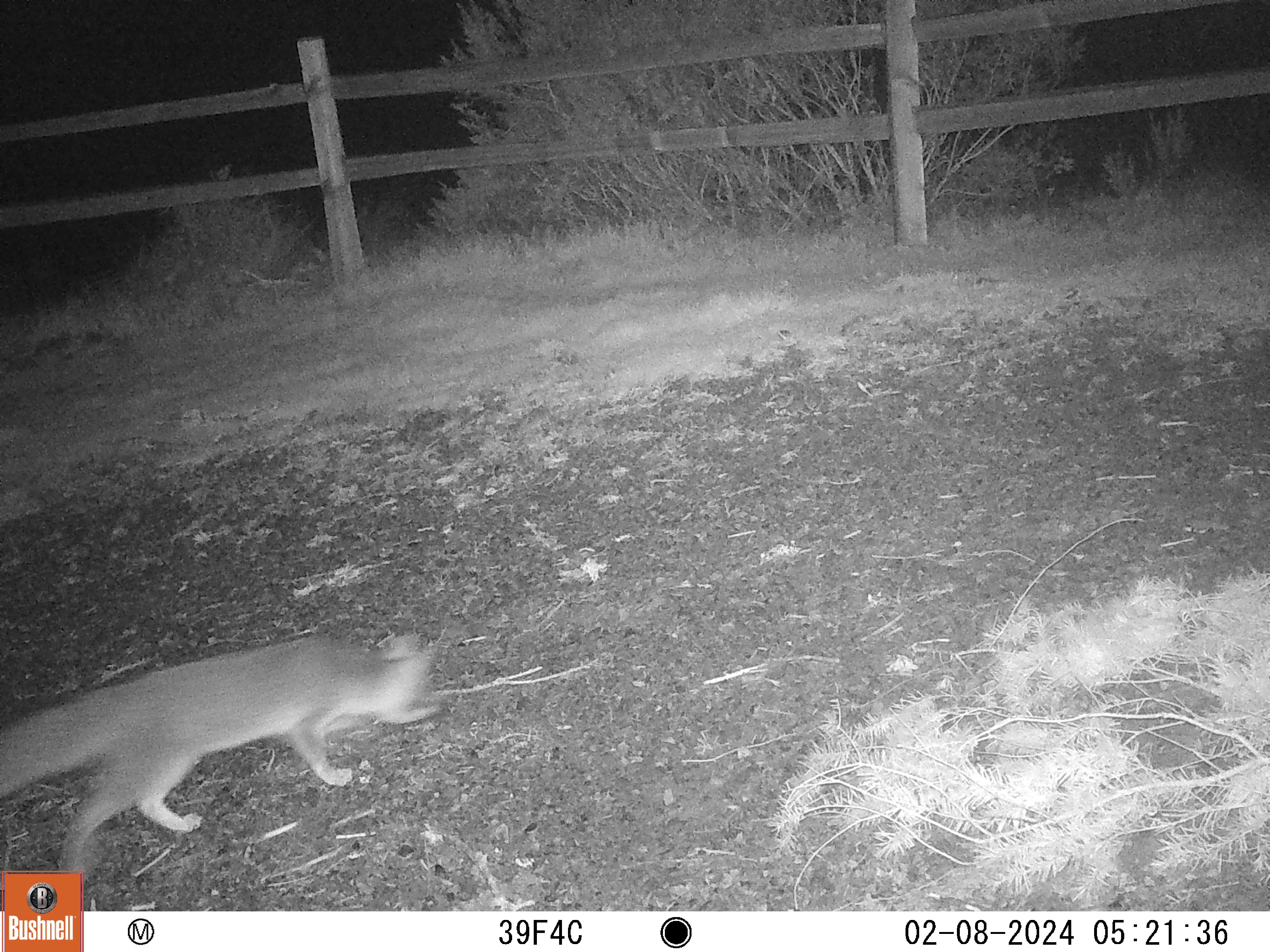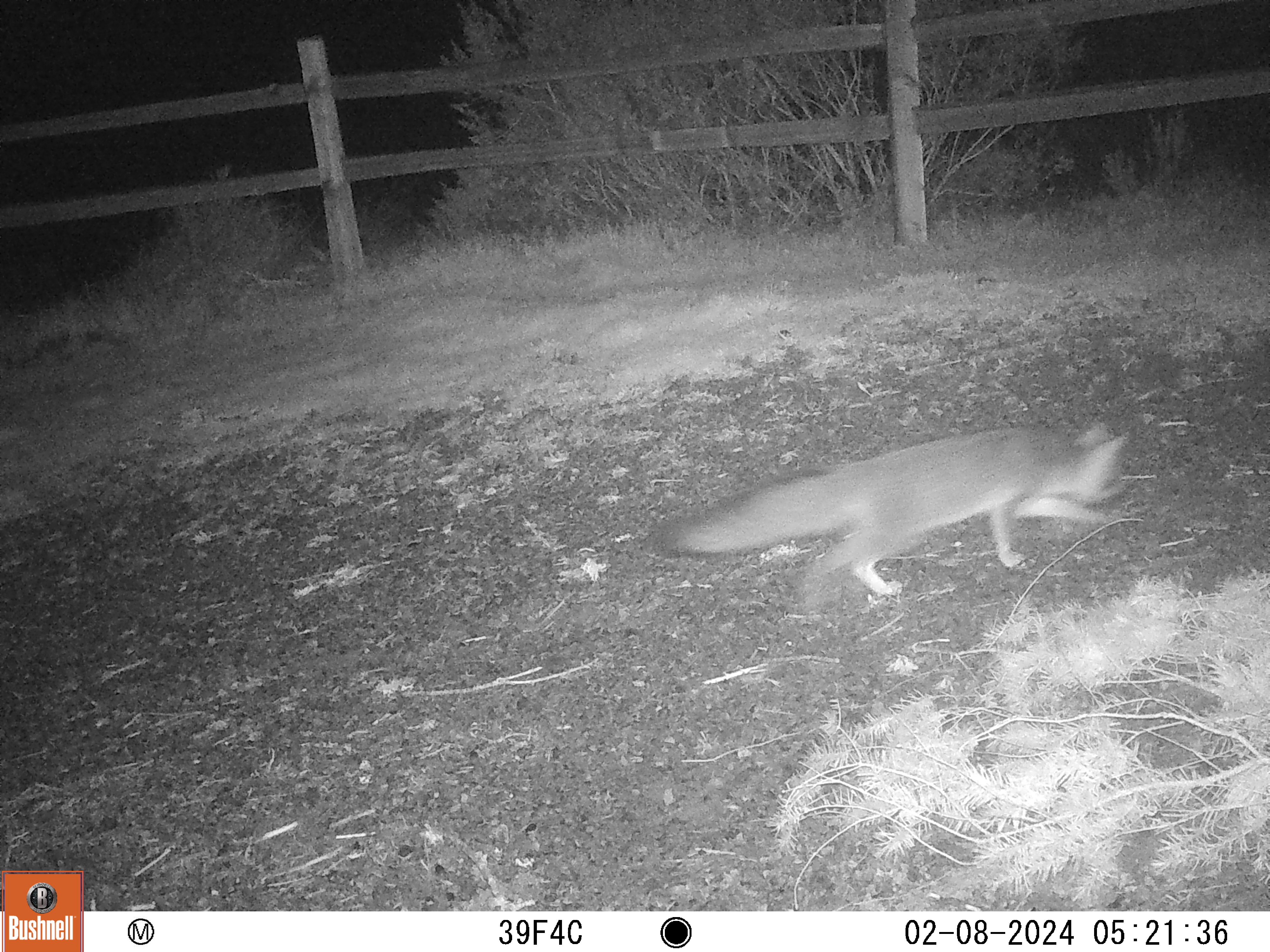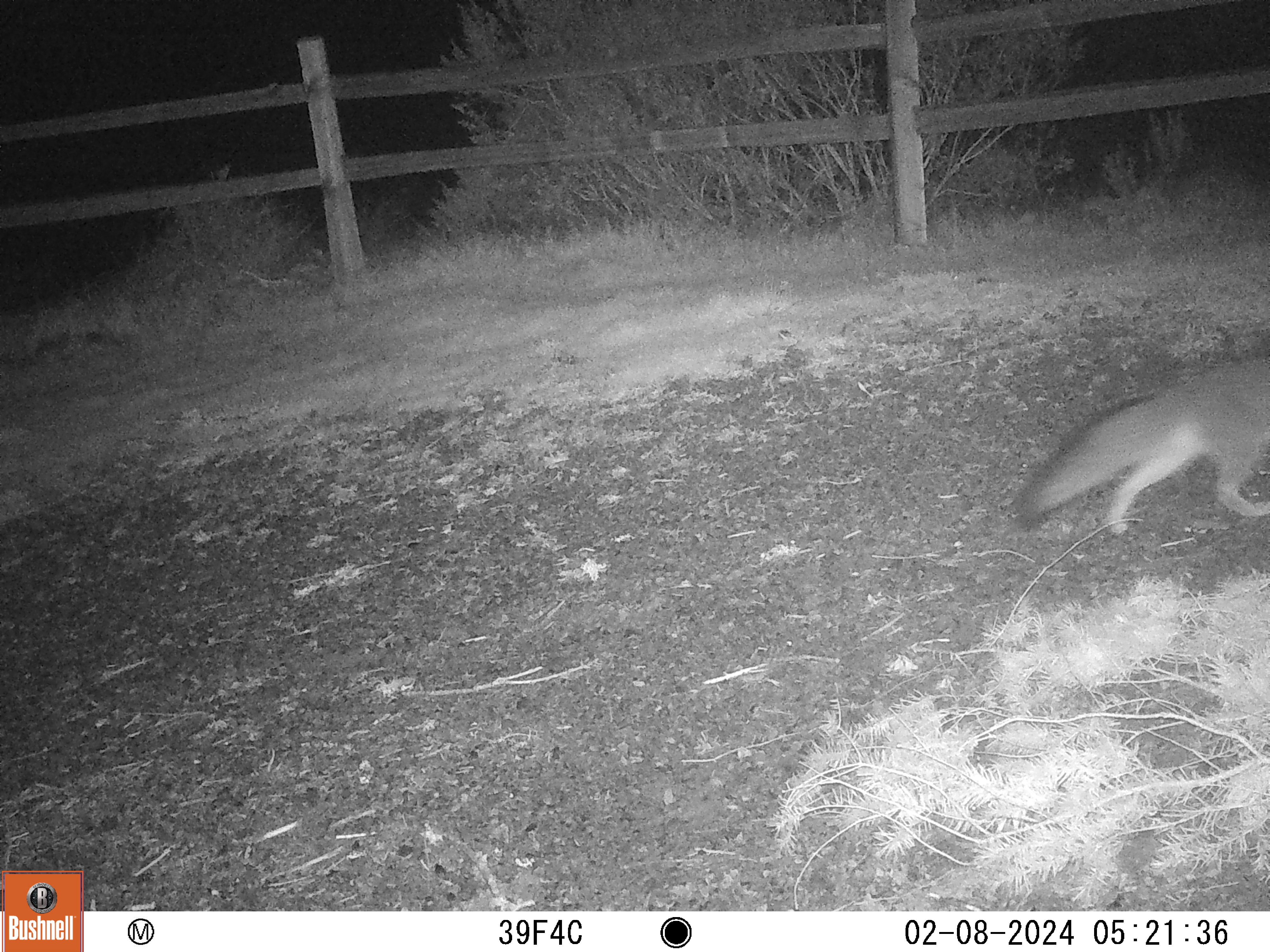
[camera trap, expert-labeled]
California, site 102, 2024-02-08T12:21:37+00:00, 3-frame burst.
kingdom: Animalia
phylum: Chordata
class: Mammalia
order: Carnivora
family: Canidae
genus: Urocyon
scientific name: Urocyon cinereoargenteus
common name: gray fox